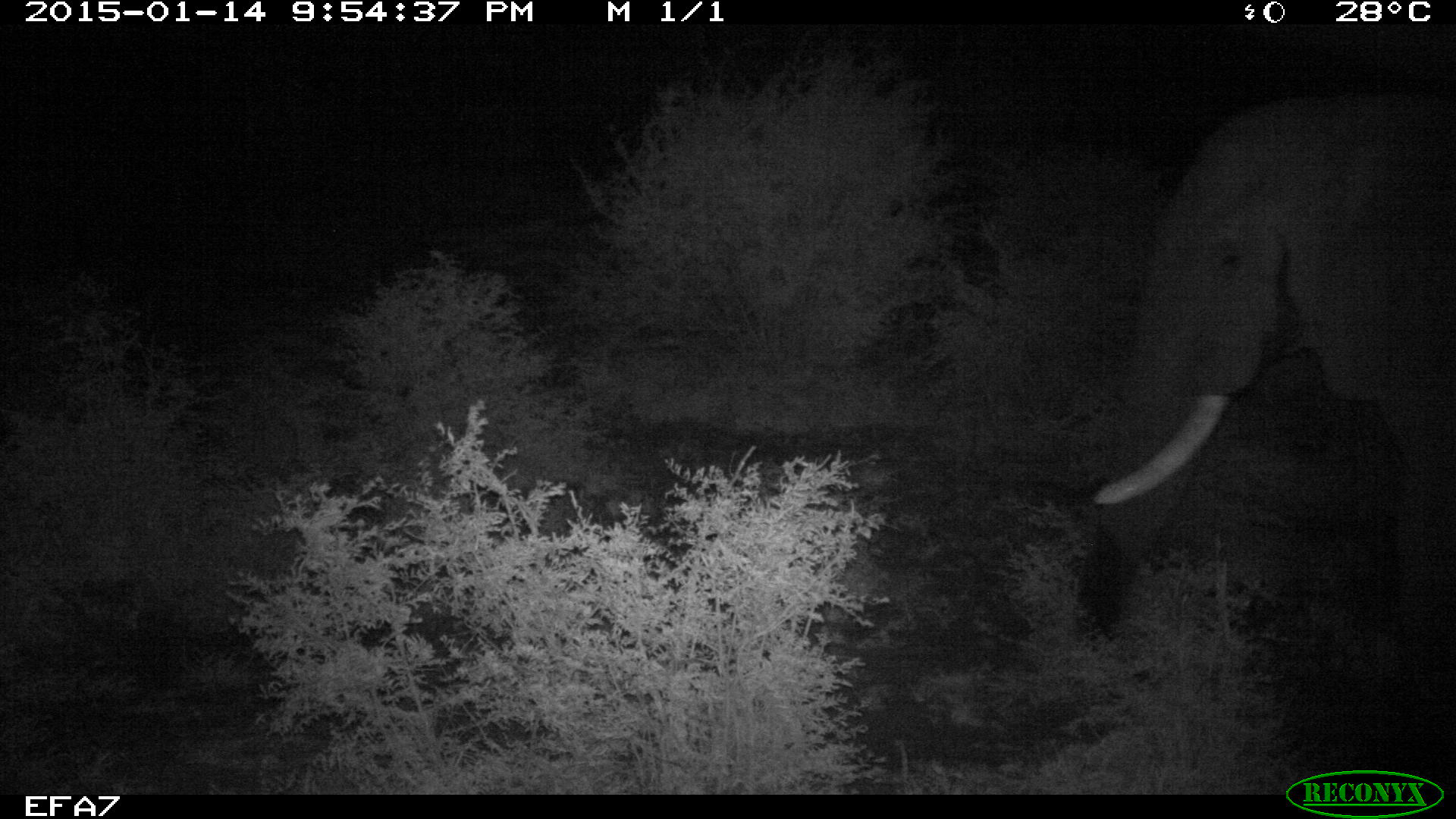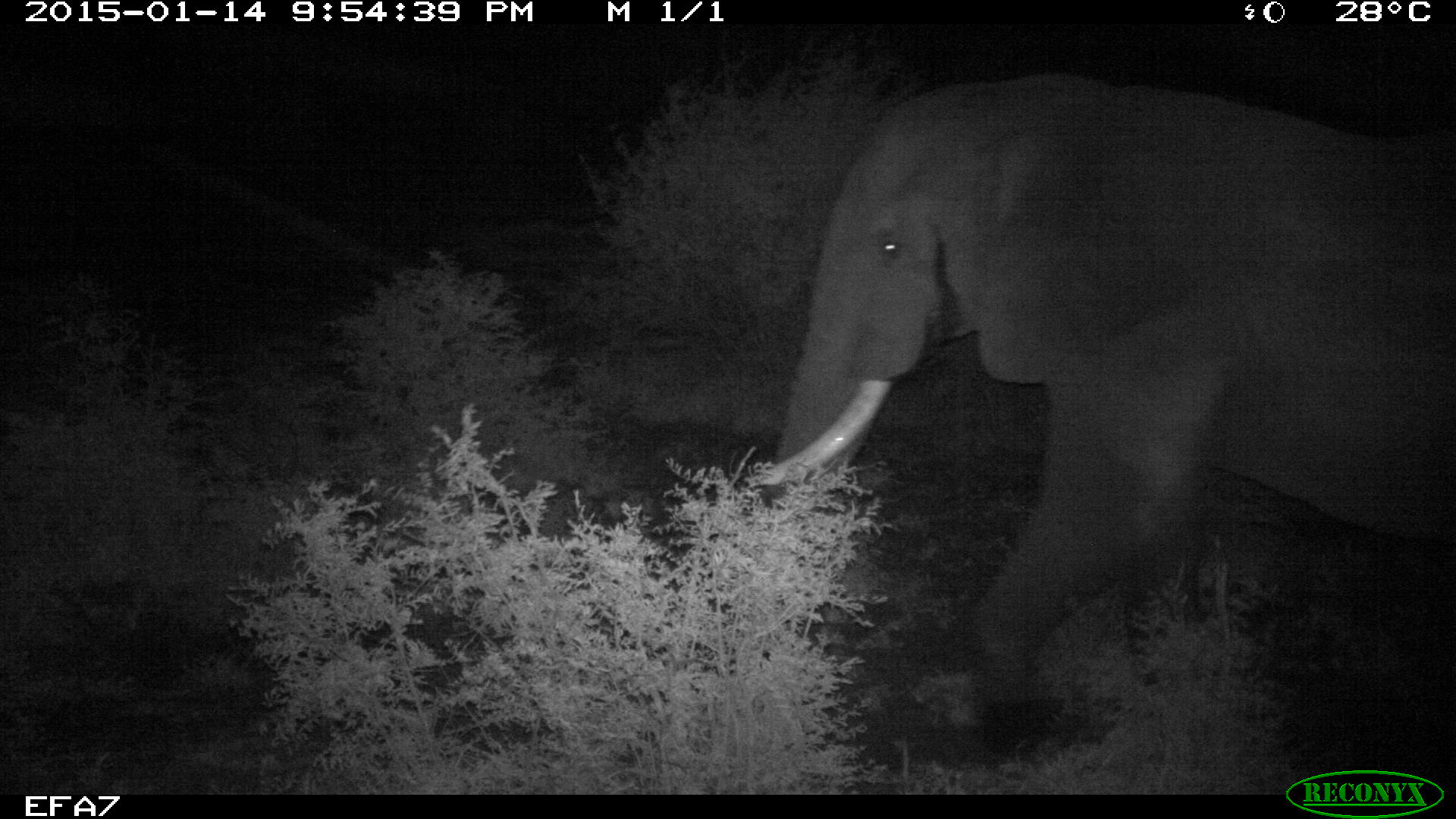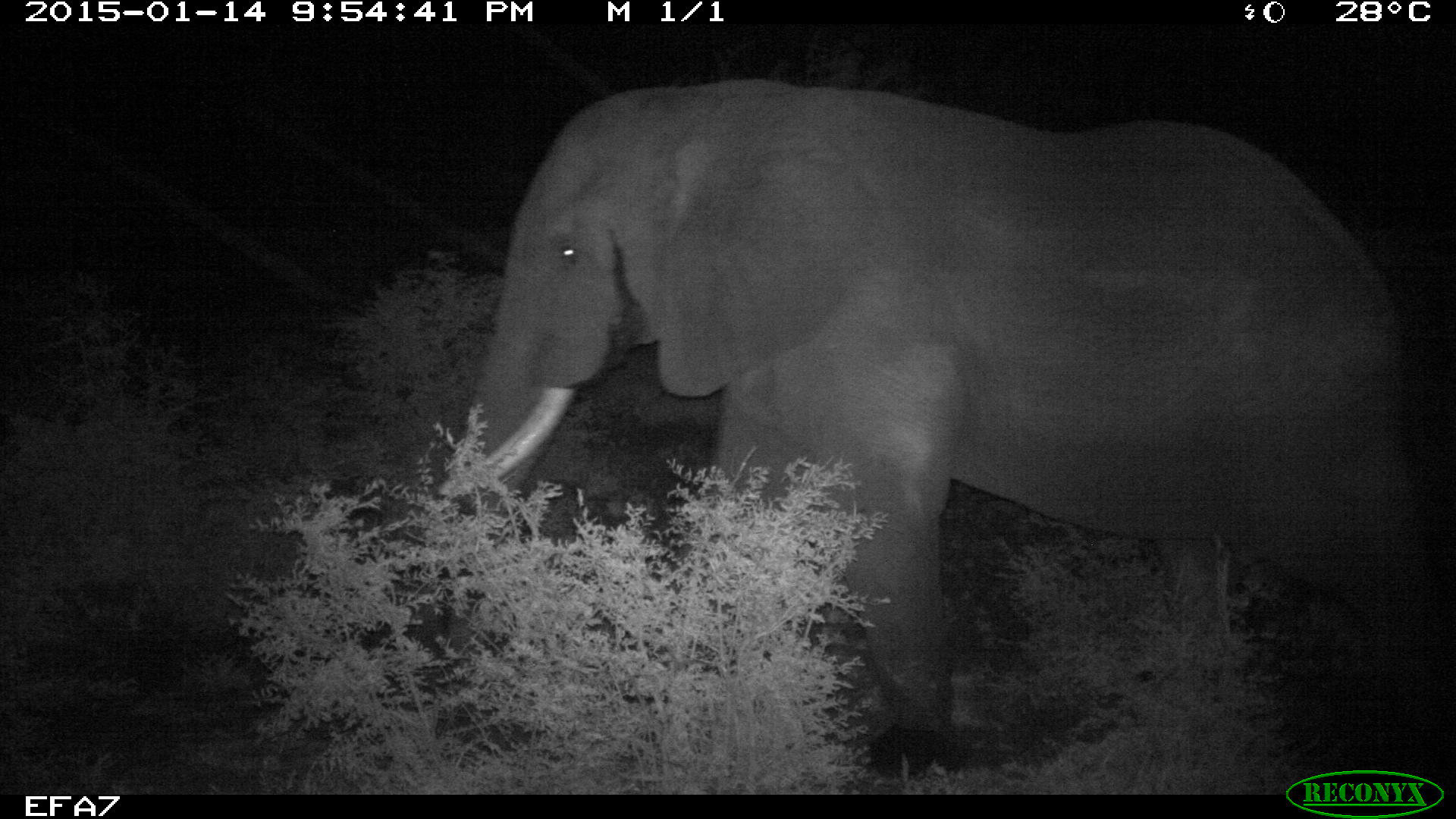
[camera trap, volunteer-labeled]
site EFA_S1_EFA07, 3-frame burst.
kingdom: Animalia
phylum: Chordata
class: Mammalia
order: Proboscidea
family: Elephantidae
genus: Loxodonta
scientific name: Loxodonta africana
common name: african bush elephant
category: elephant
Elephant (african bush elephant) (Loxodonta africana), count 1. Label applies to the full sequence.